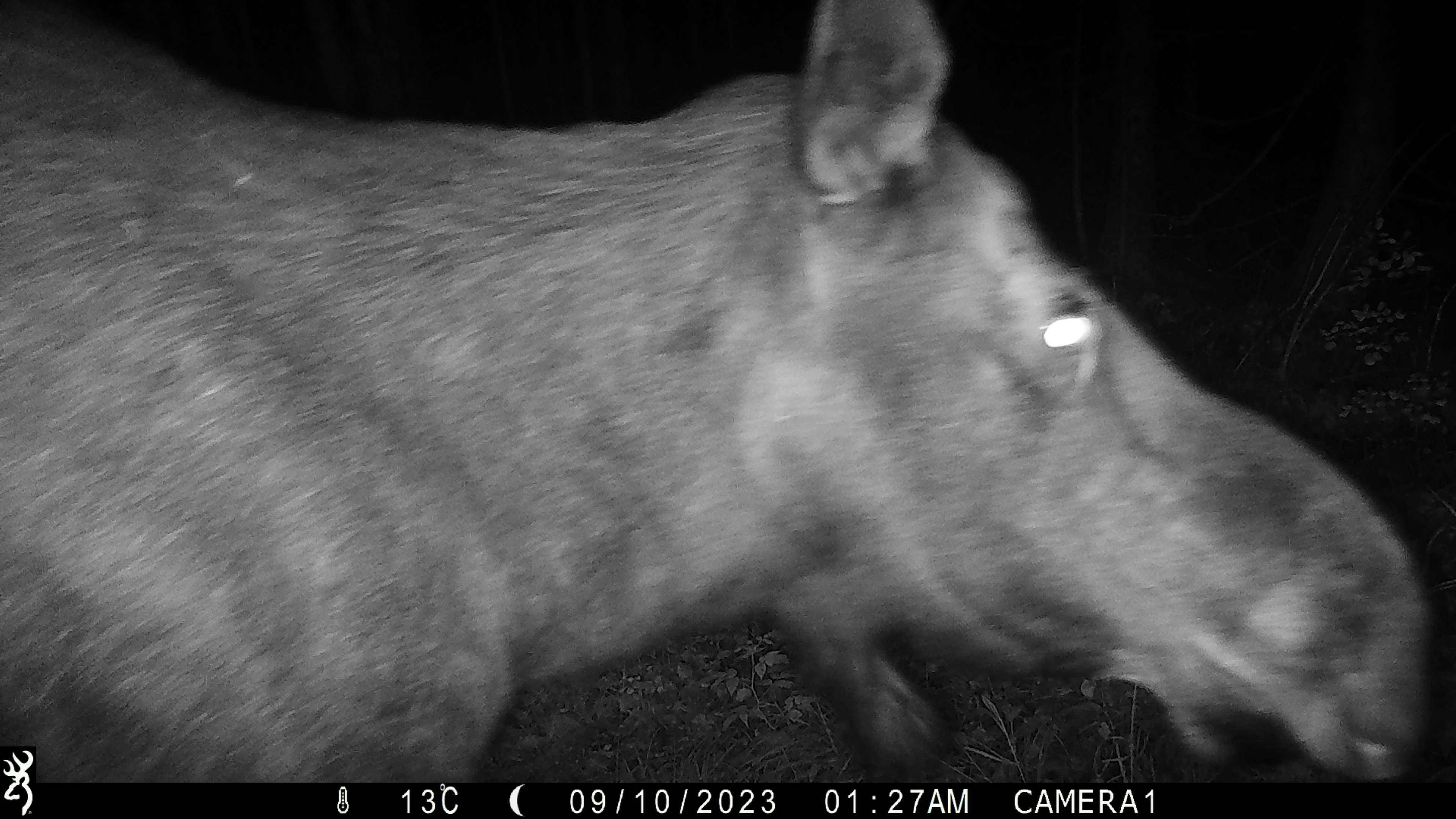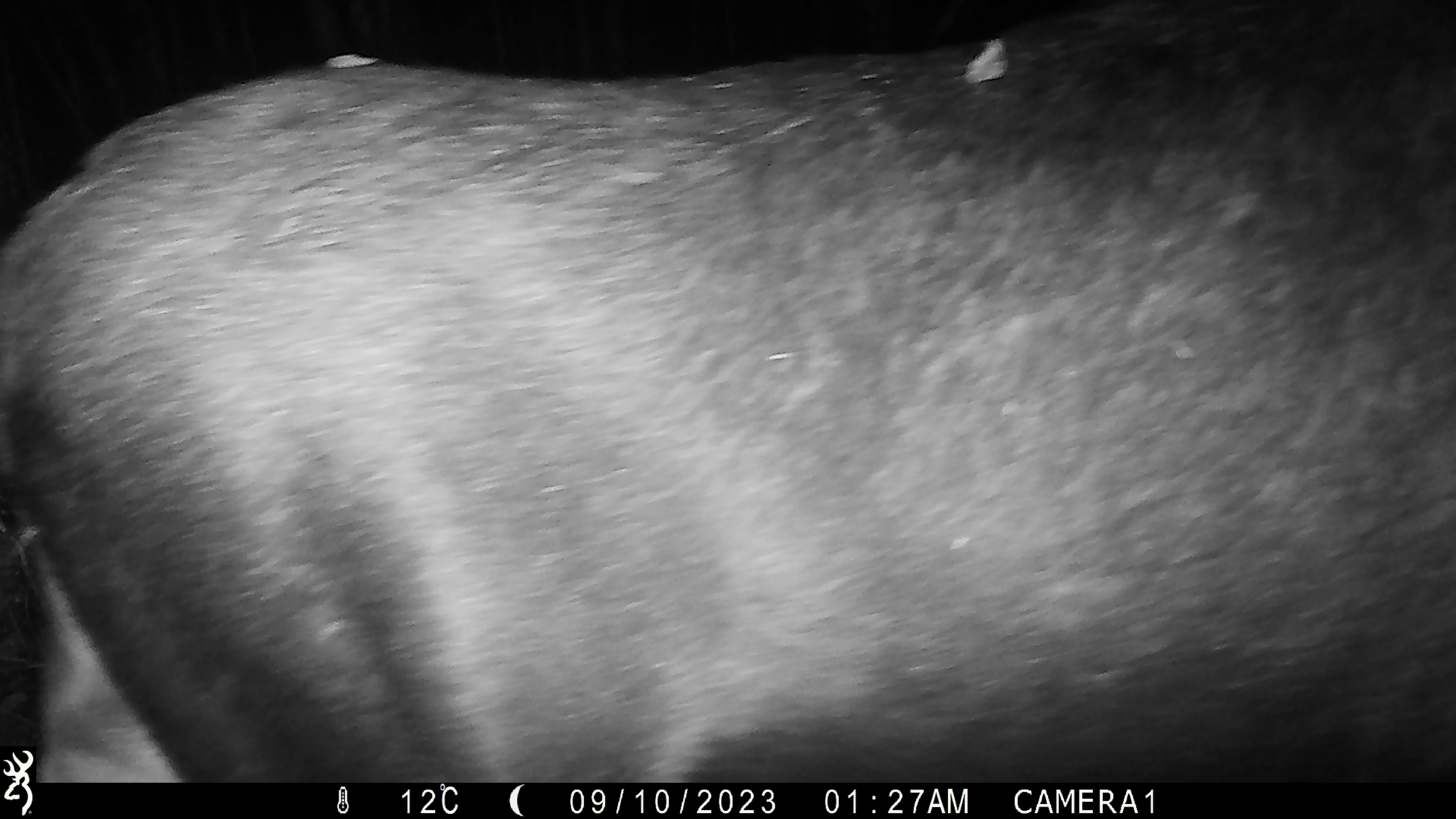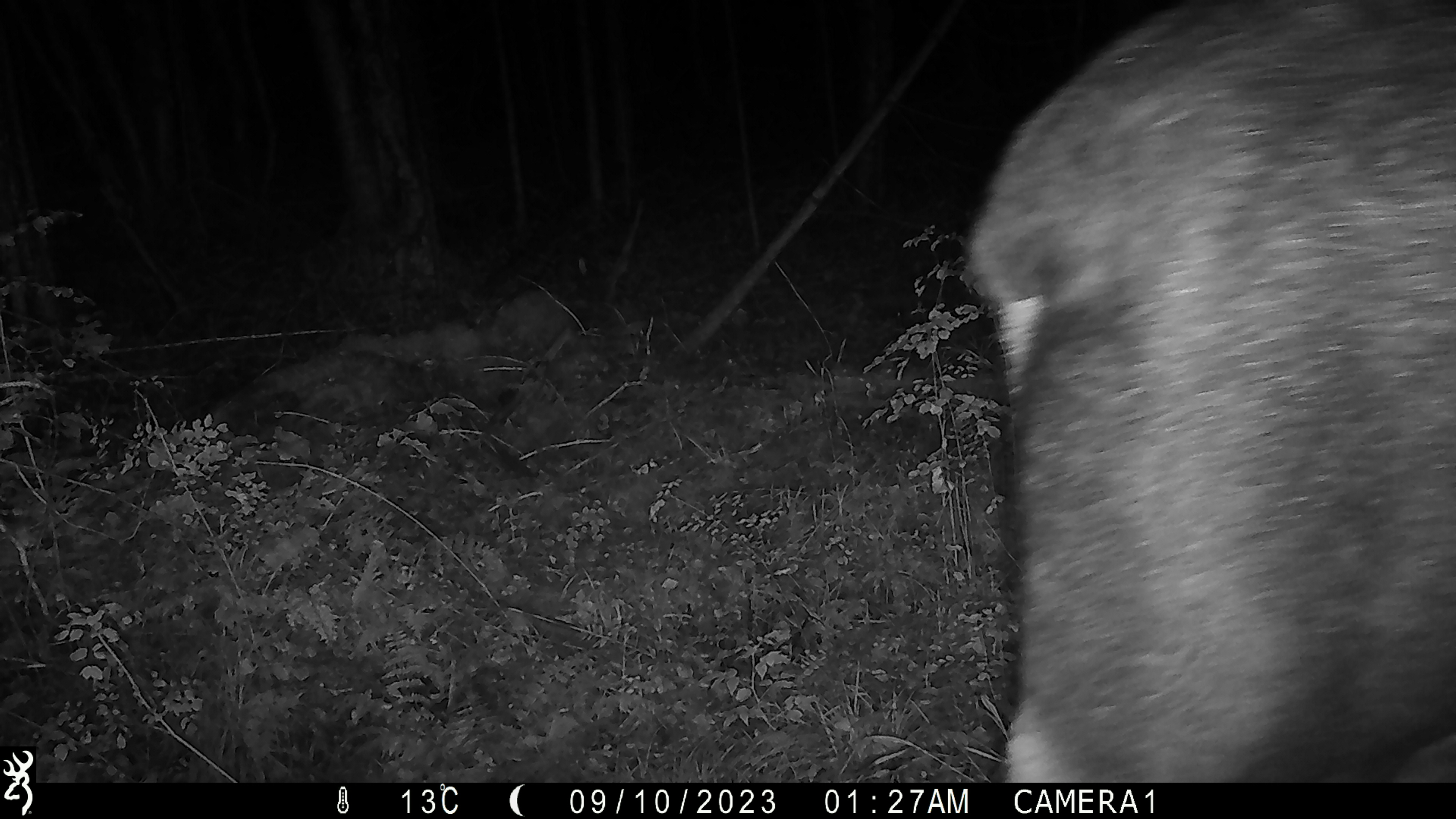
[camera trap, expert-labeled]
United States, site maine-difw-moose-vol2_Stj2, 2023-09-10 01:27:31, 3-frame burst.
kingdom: Animalia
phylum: Chordata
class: Mammalia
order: Artiodactyla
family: Cervidae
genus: Alces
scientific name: Alces alces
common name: moose